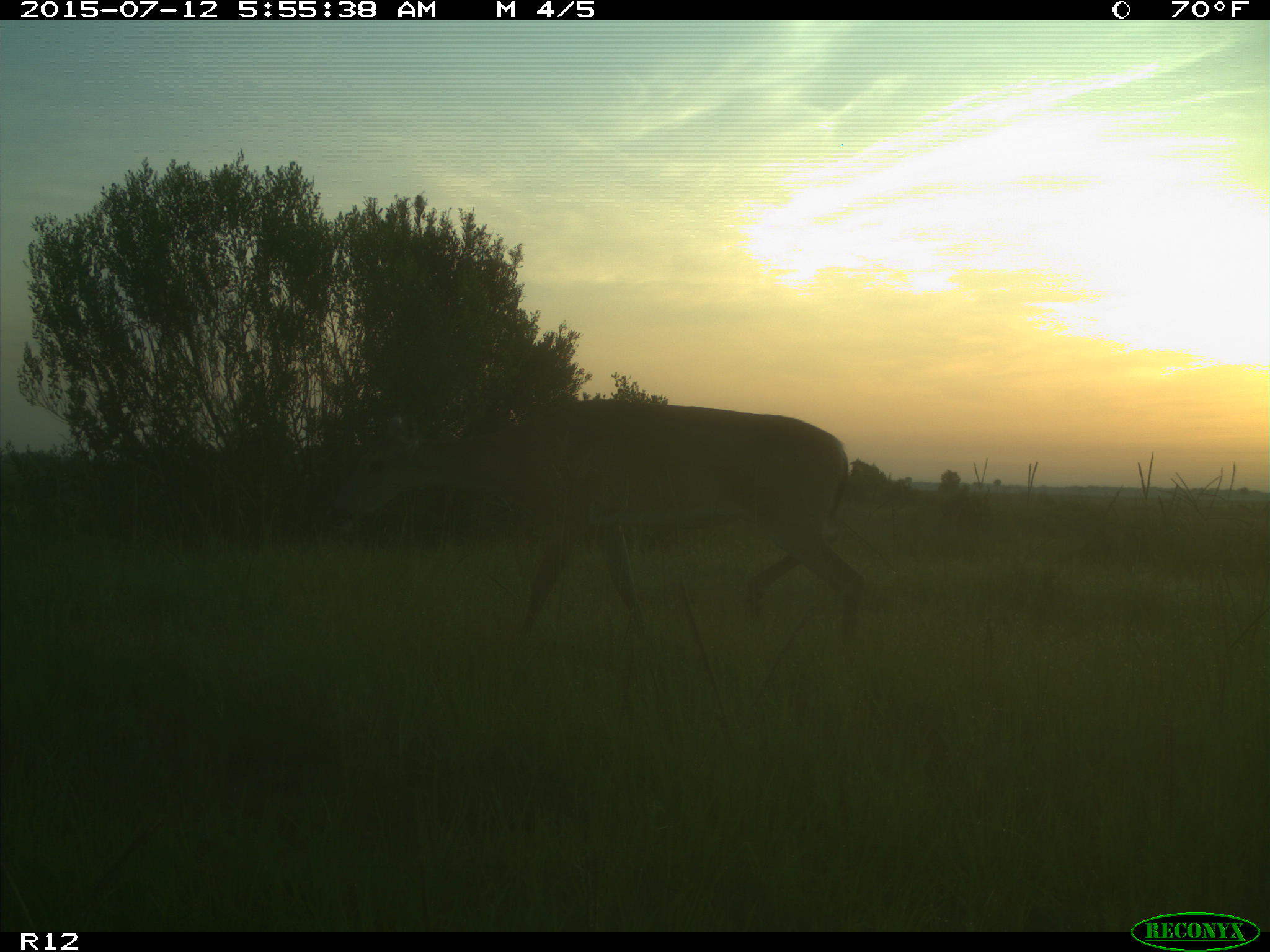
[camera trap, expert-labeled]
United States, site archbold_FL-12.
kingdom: Animalia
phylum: Chordata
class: Mammalia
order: Artiodactyla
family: Cervidae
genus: Odocoileus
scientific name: Odocoileus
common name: deer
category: unidentified deer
Unidentified deer (deer) (Odocoileus).